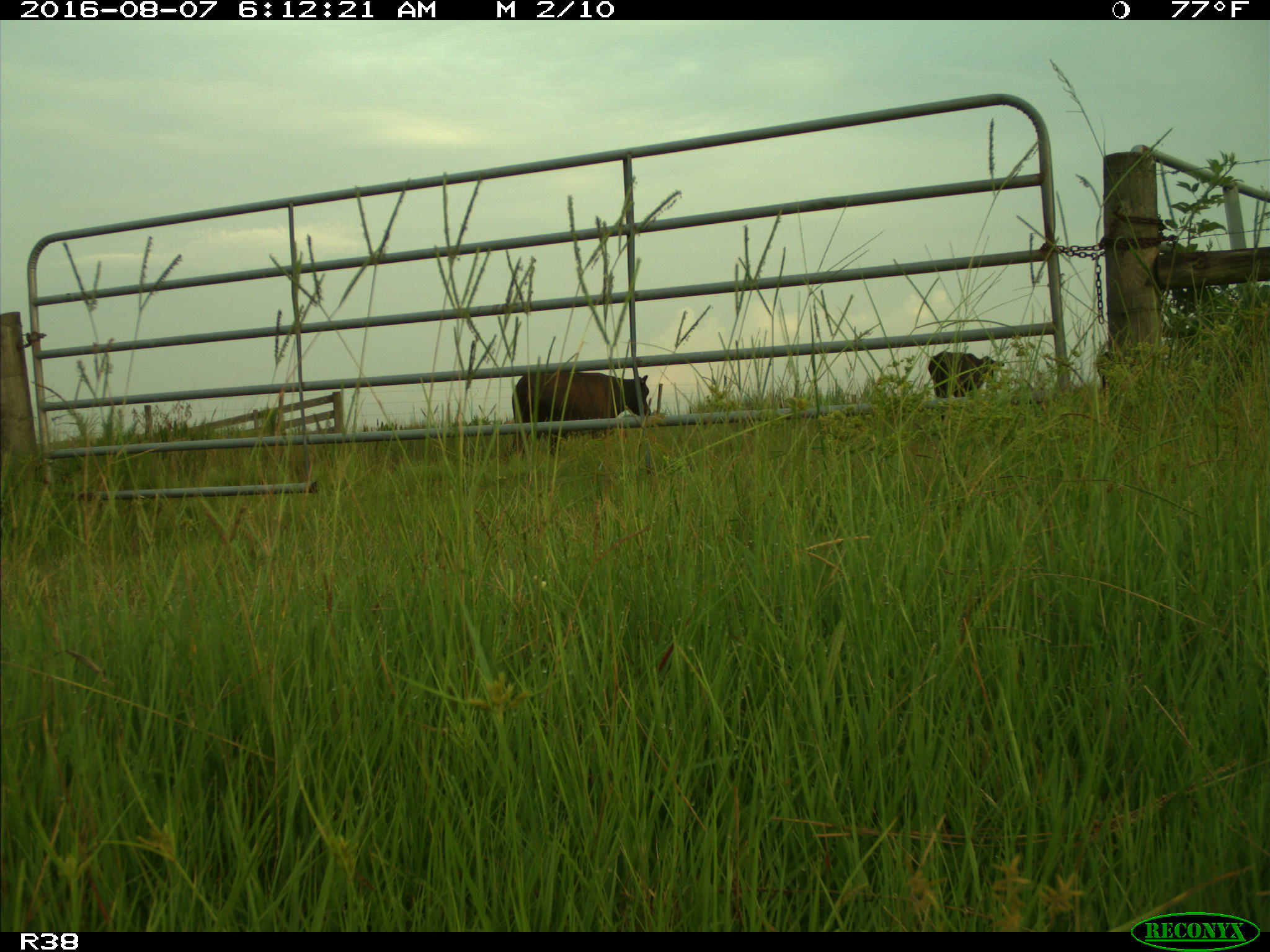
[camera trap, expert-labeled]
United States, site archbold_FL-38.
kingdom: Animalia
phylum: Chordata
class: Mammalia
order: Artiodactyla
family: Bovidae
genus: Bos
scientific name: Bos taurus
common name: domestic cow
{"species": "Bos taurus (domestic cow)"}